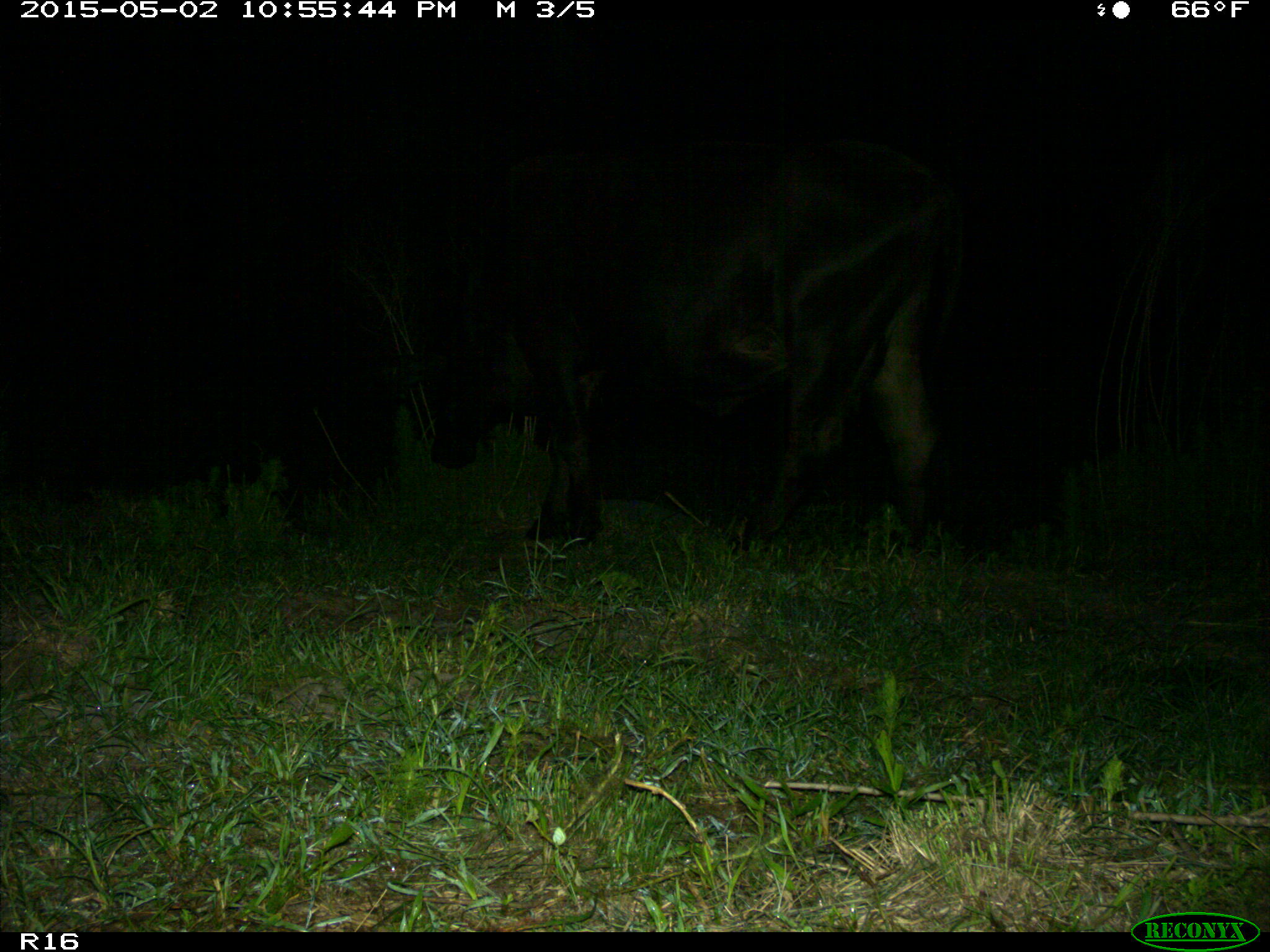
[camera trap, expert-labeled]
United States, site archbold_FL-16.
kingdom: Animalia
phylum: Chordata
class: Mammalia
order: Artiodactyla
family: Bovidae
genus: Bos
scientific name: Bos taurus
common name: domestic cow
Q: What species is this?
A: Bos taurus (domestic cow).